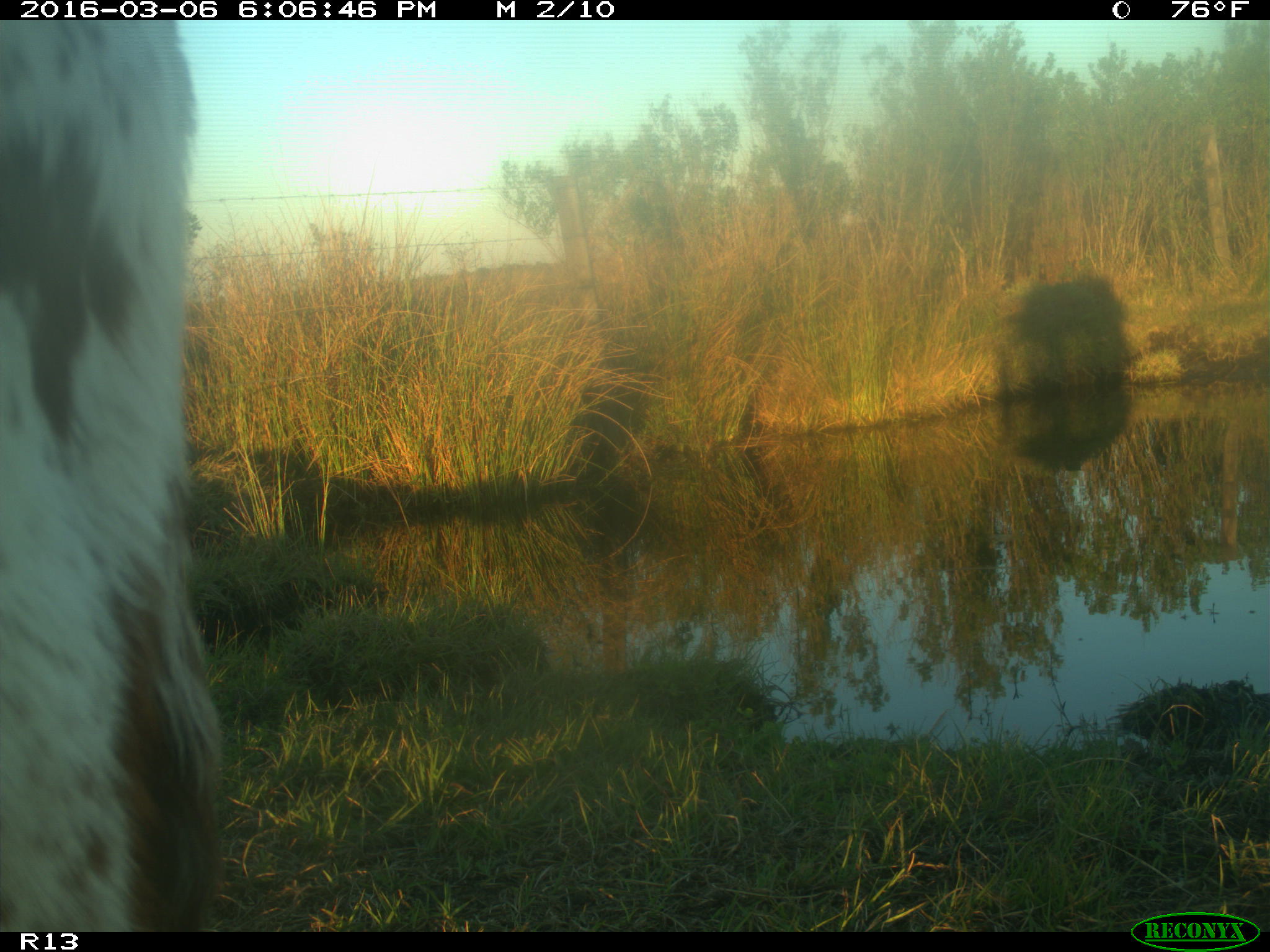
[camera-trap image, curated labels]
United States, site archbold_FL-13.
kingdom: Animalia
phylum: Chordata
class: Mammalia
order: Artiodactyla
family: Bovidae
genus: Bos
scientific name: Bos taurus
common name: domestic cow